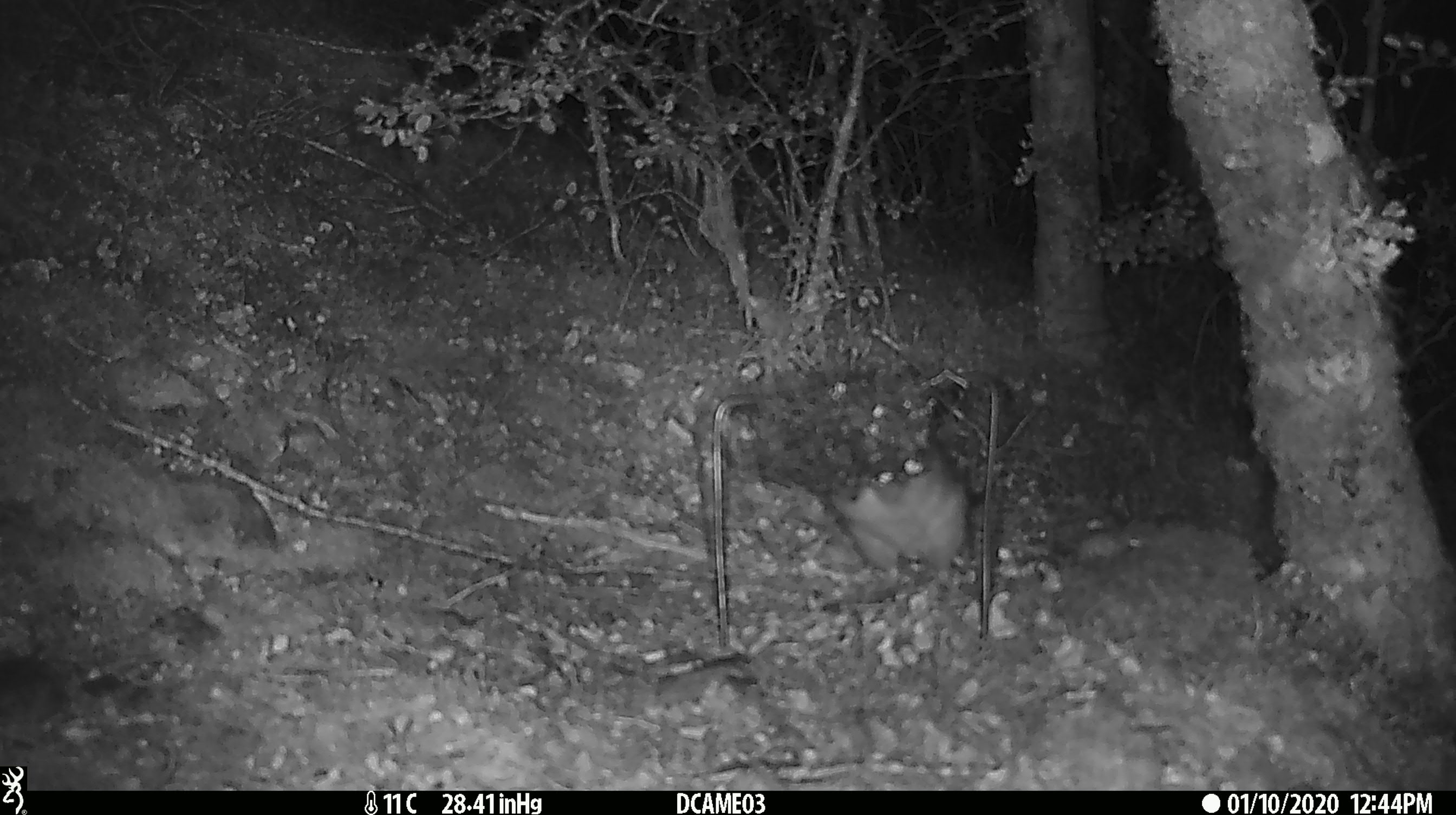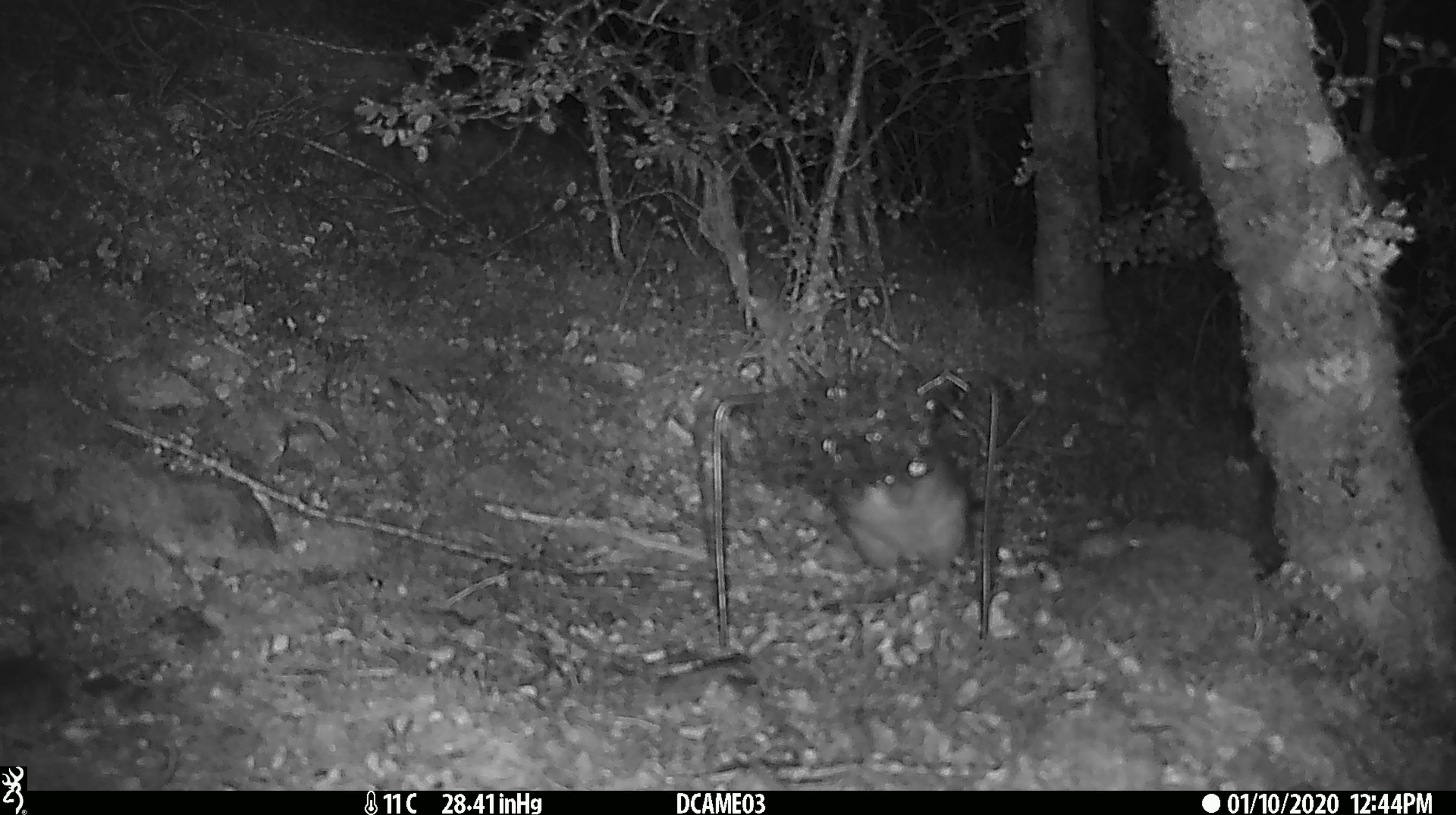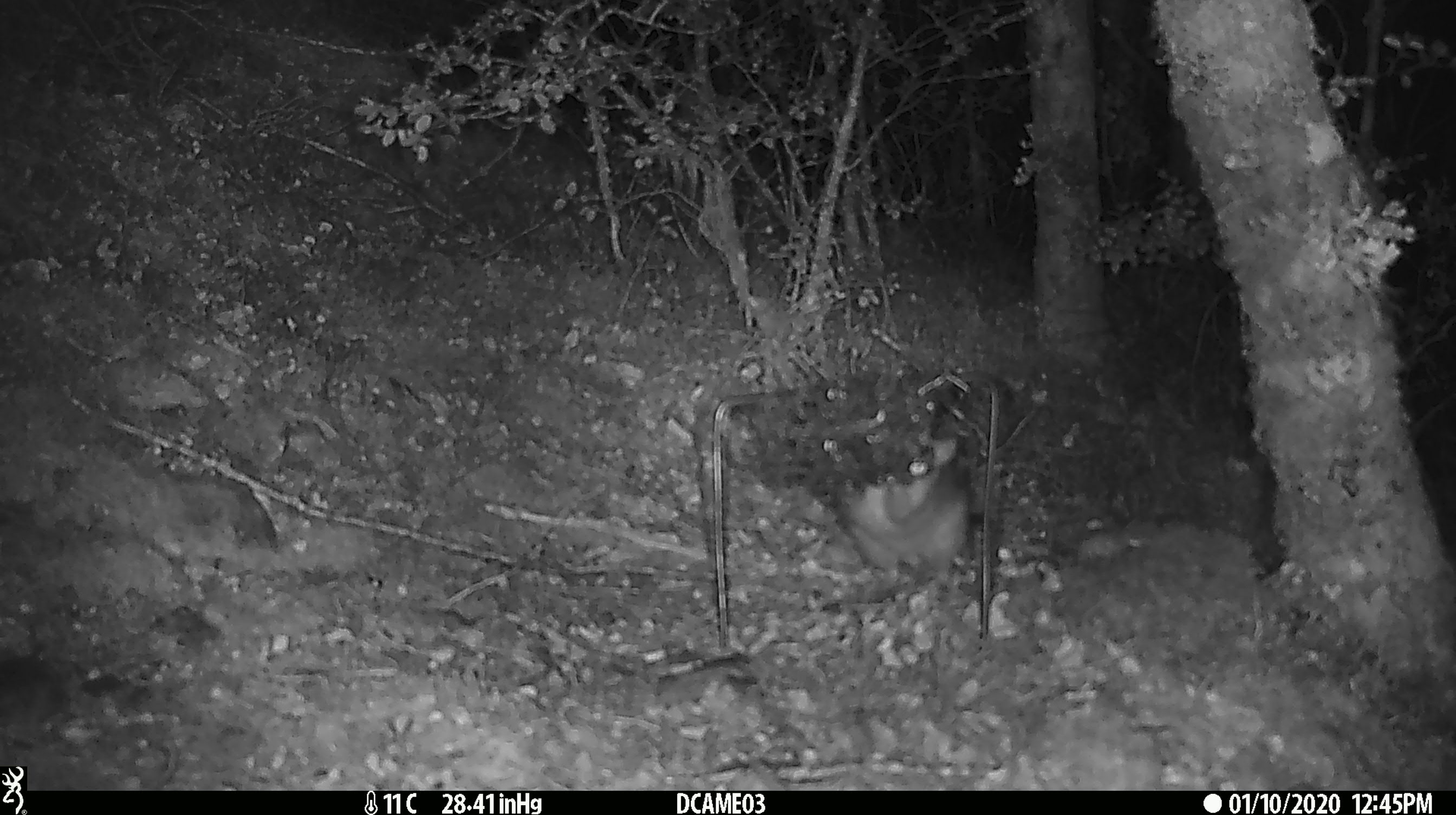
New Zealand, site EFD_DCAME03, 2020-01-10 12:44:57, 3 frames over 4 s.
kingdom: Animalia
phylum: Chordata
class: Mammalia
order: Rodentia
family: Muridae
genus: Rattus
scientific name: Rattus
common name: rat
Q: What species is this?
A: Rat (Rattus).